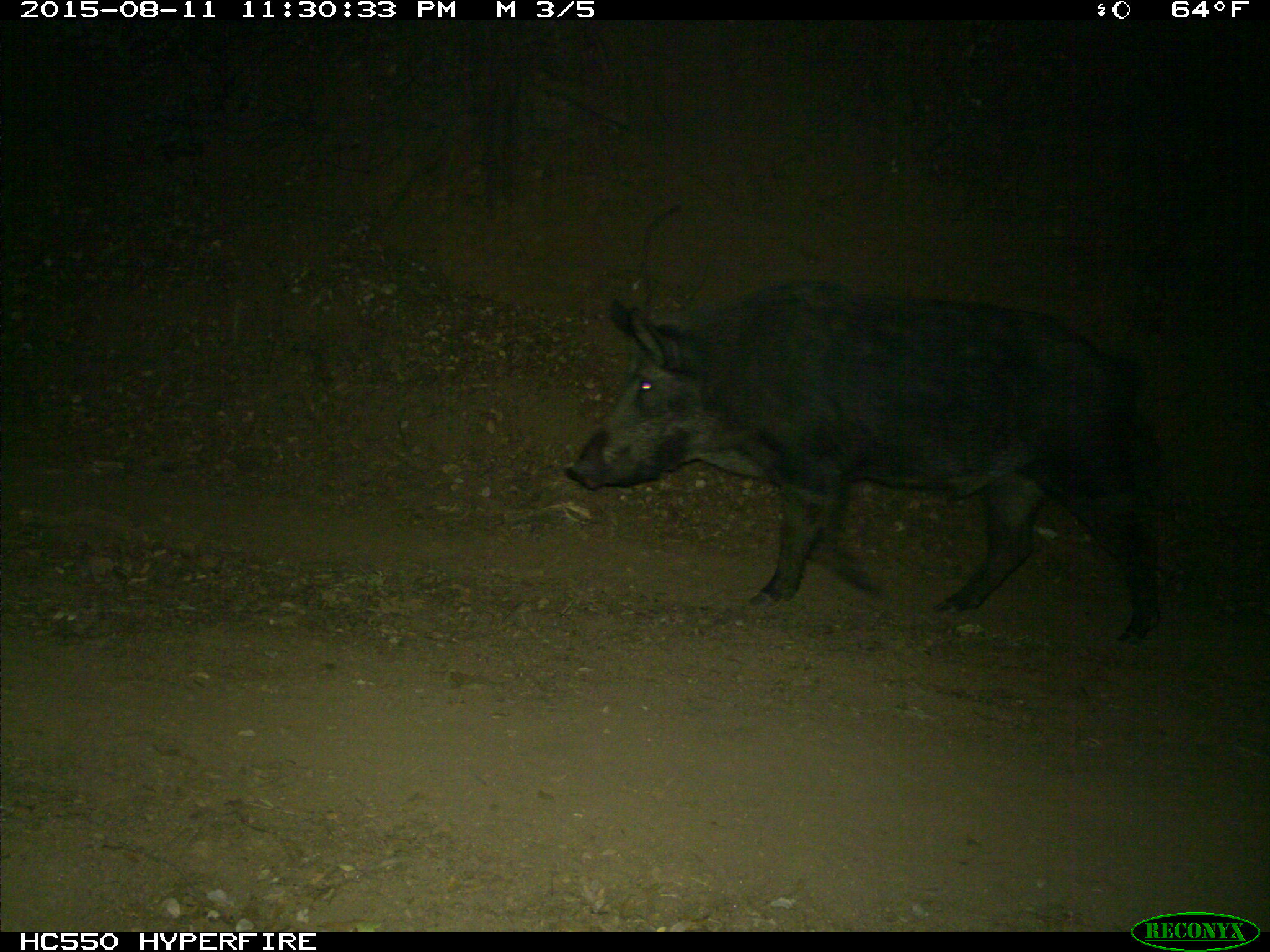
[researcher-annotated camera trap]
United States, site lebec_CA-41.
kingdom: Animalia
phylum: Chordata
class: Mammalia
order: Artiodactyla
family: Suidae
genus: Sus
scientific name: Sus scrofa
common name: wild boar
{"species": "Sus scrofa (wild boar)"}